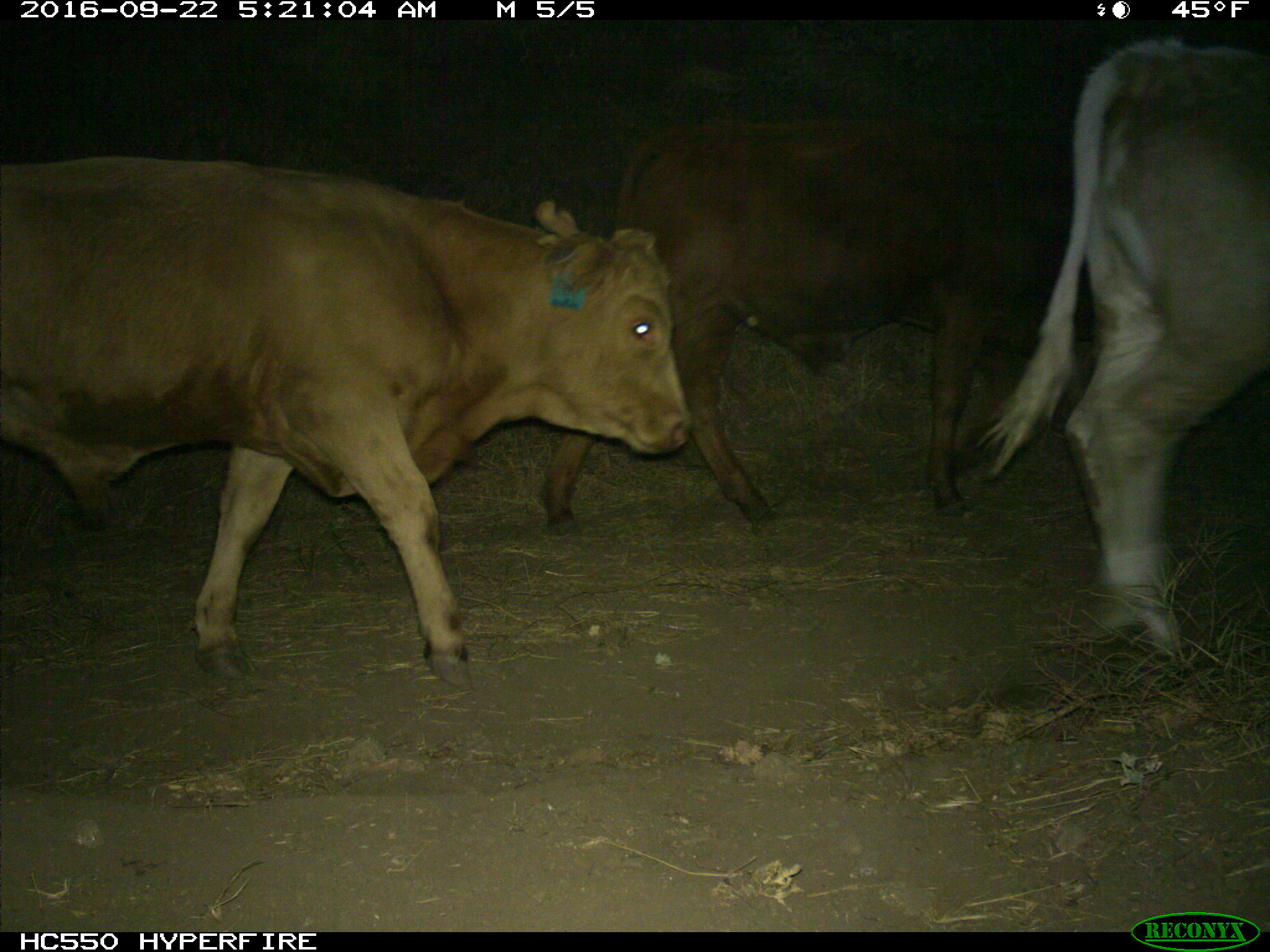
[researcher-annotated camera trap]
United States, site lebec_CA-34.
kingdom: Animalia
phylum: Chordata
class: Mammalia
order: Artiodactyla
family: Bovidae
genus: Bos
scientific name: Bos taurus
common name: domestic cow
Bos taurus (domestic cow).